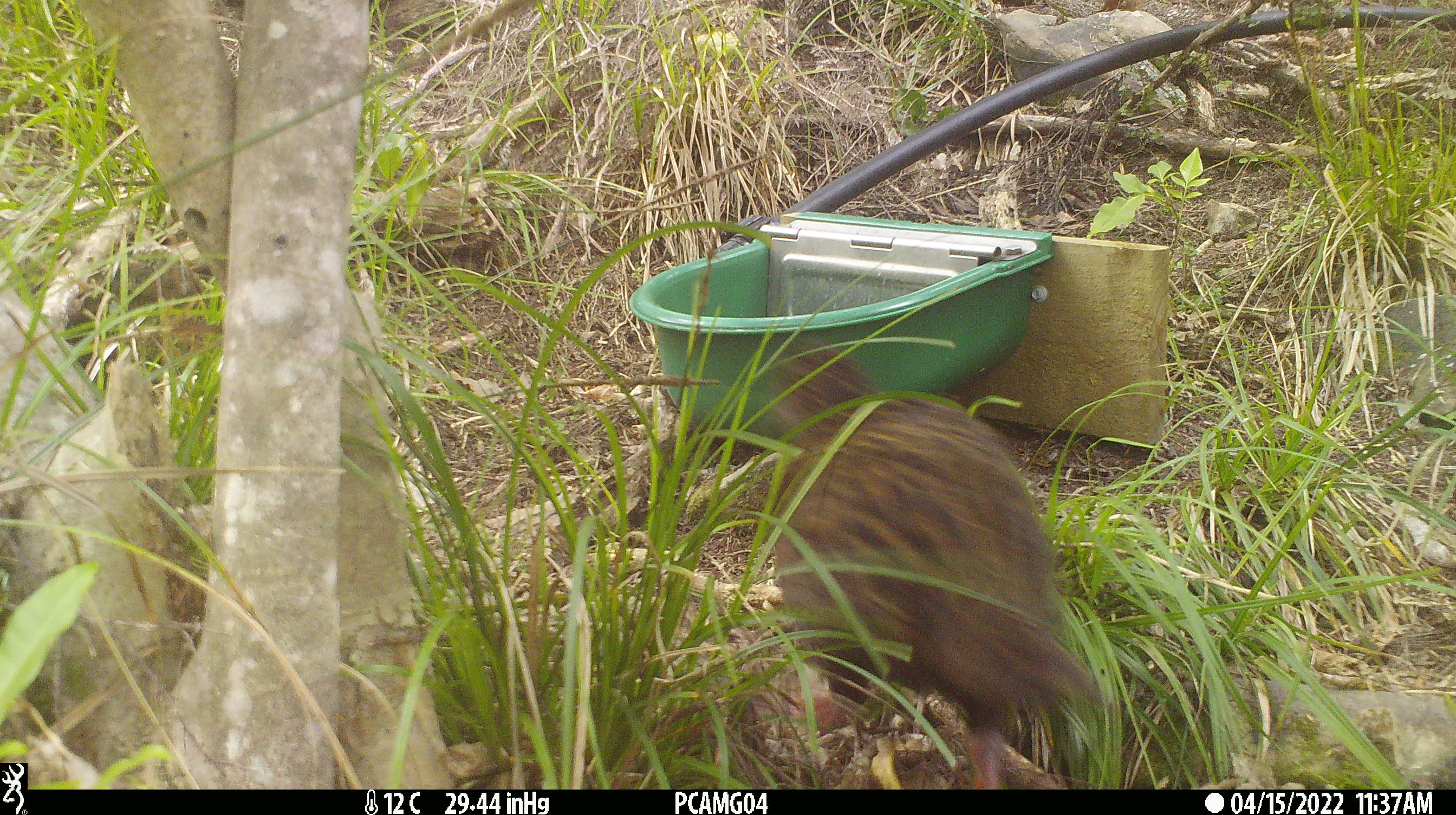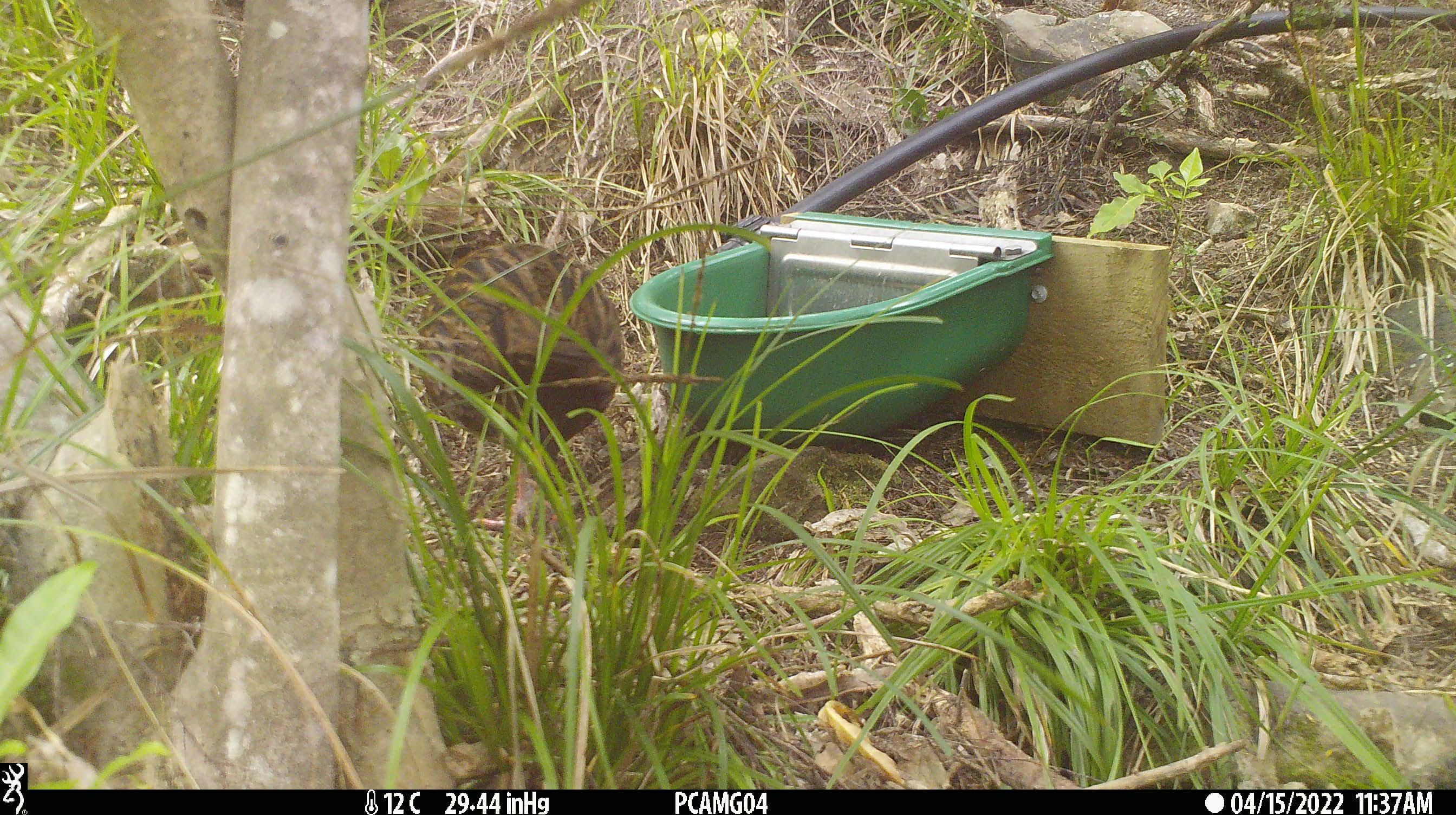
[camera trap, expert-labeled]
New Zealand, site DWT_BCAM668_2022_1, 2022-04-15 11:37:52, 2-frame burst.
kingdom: Animalia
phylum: Chordata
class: Aves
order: Gruiformes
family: Rallidae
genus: Gallirallus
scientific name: Gallirallus australis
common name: weka